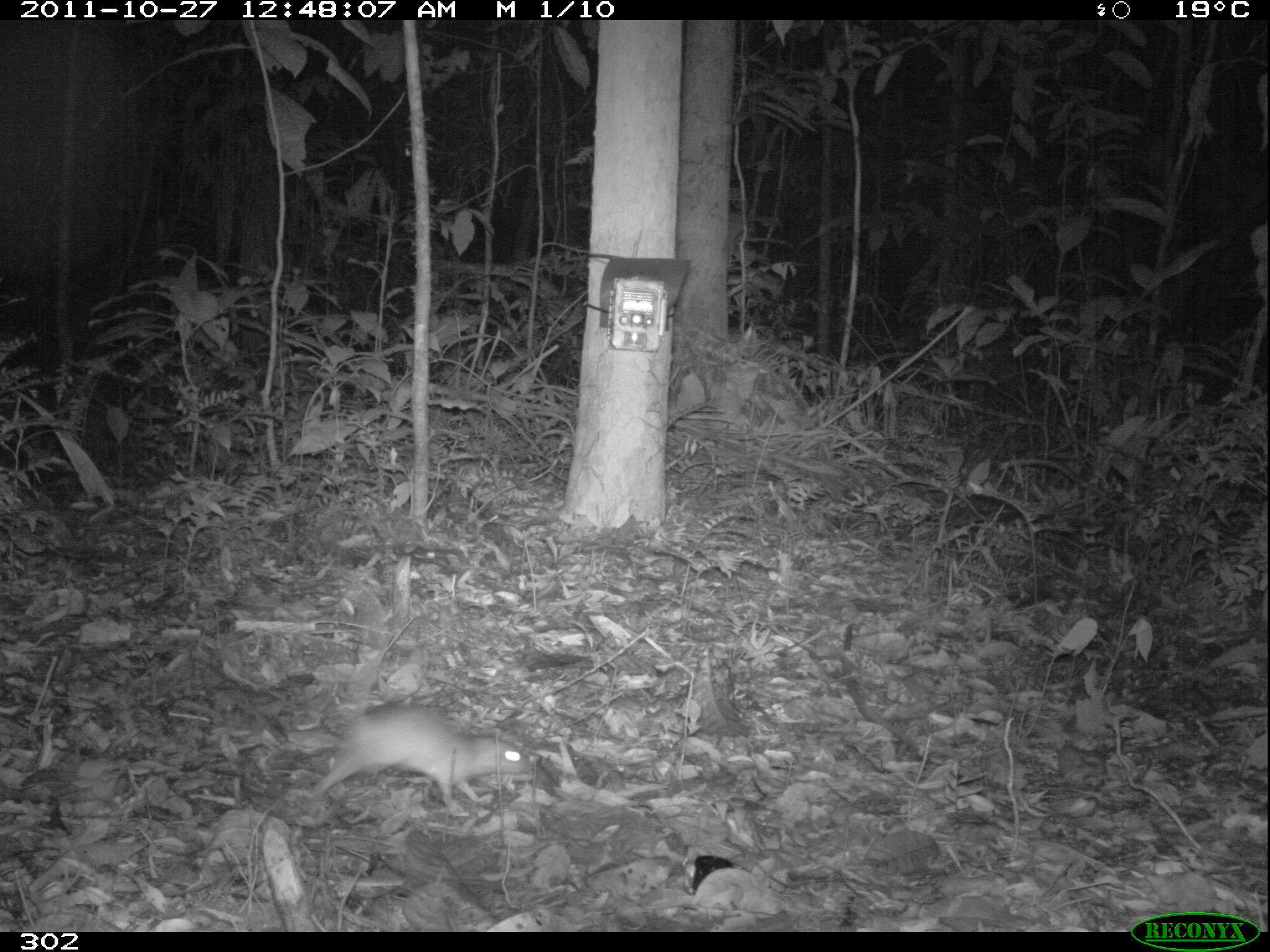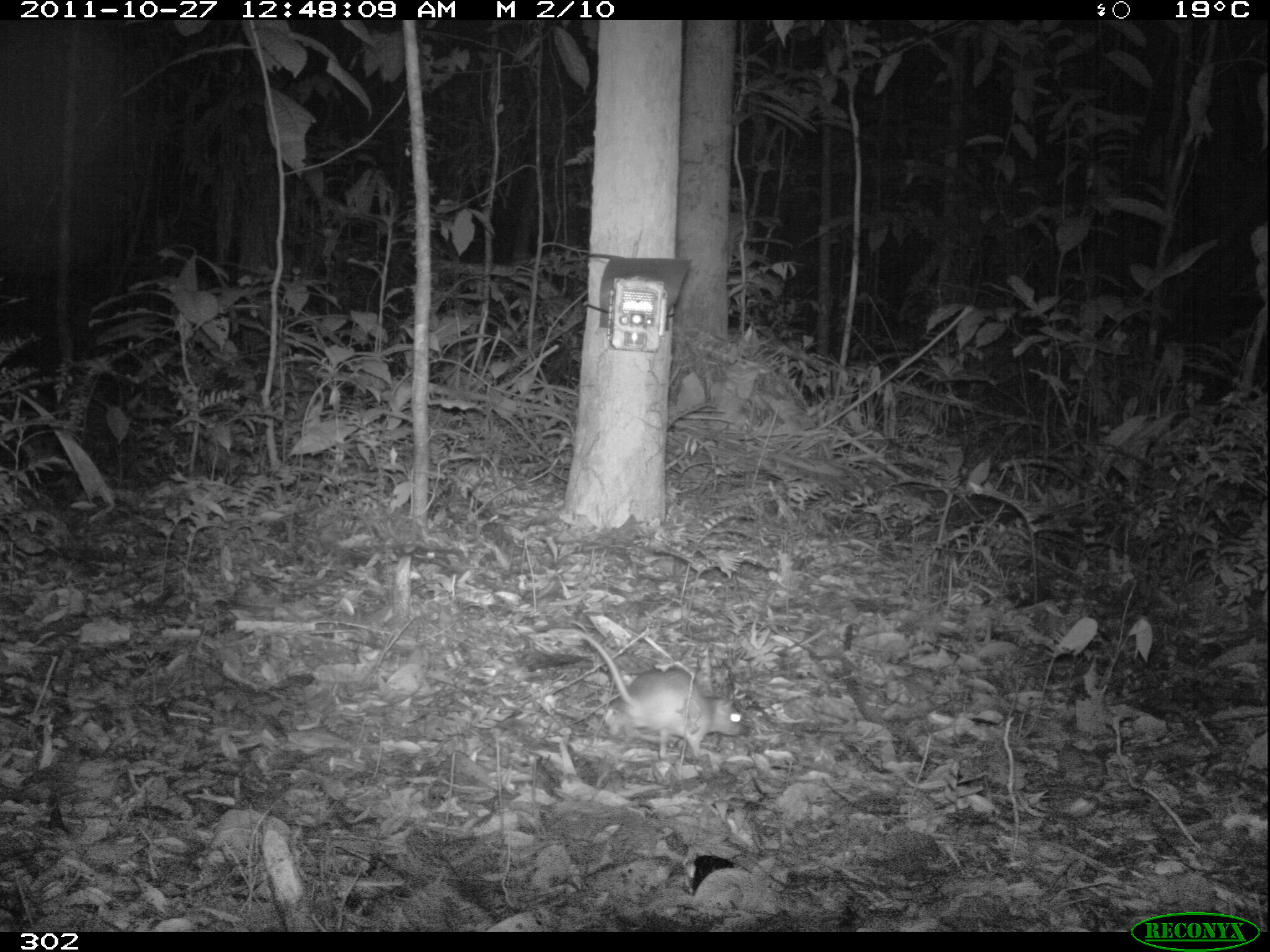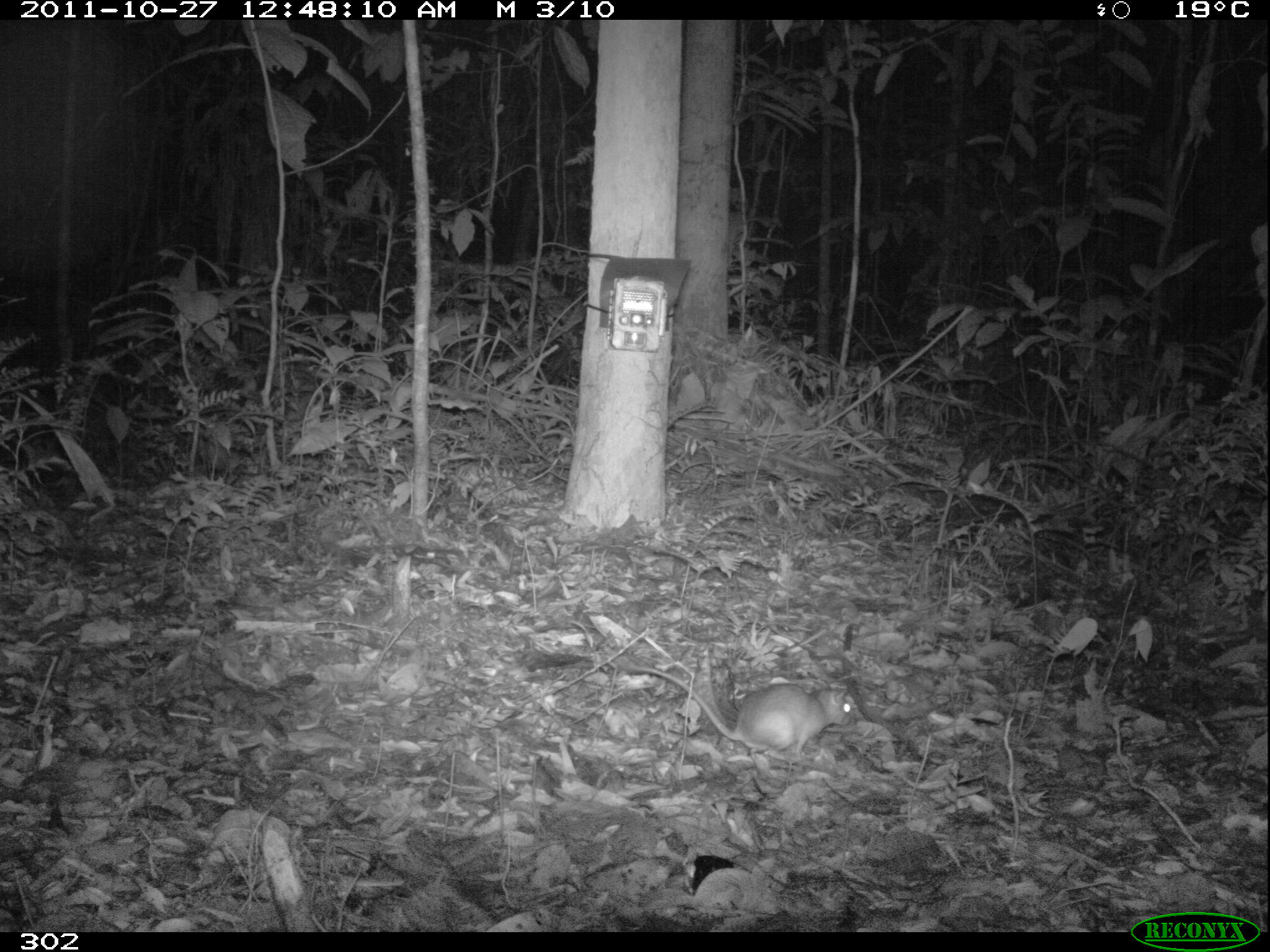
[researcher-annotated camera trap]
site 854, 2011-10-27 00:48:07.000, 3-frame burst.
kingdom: Animalia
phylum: Chordata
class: Mammalia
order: Rodentia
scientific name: Rodentia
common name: rodents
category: unknown rodent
Unknown rodent (rodents) (Rodentia).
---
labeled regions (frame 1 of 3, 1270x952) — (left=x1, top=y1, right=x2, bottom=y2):
unknown rodent: (left=304, top=702, right=532, bottom=811)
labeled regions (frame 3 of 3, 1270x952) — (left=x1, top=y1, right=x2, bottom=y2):
unknown rodent: (left=631, top=663, right=851, bottom=764)